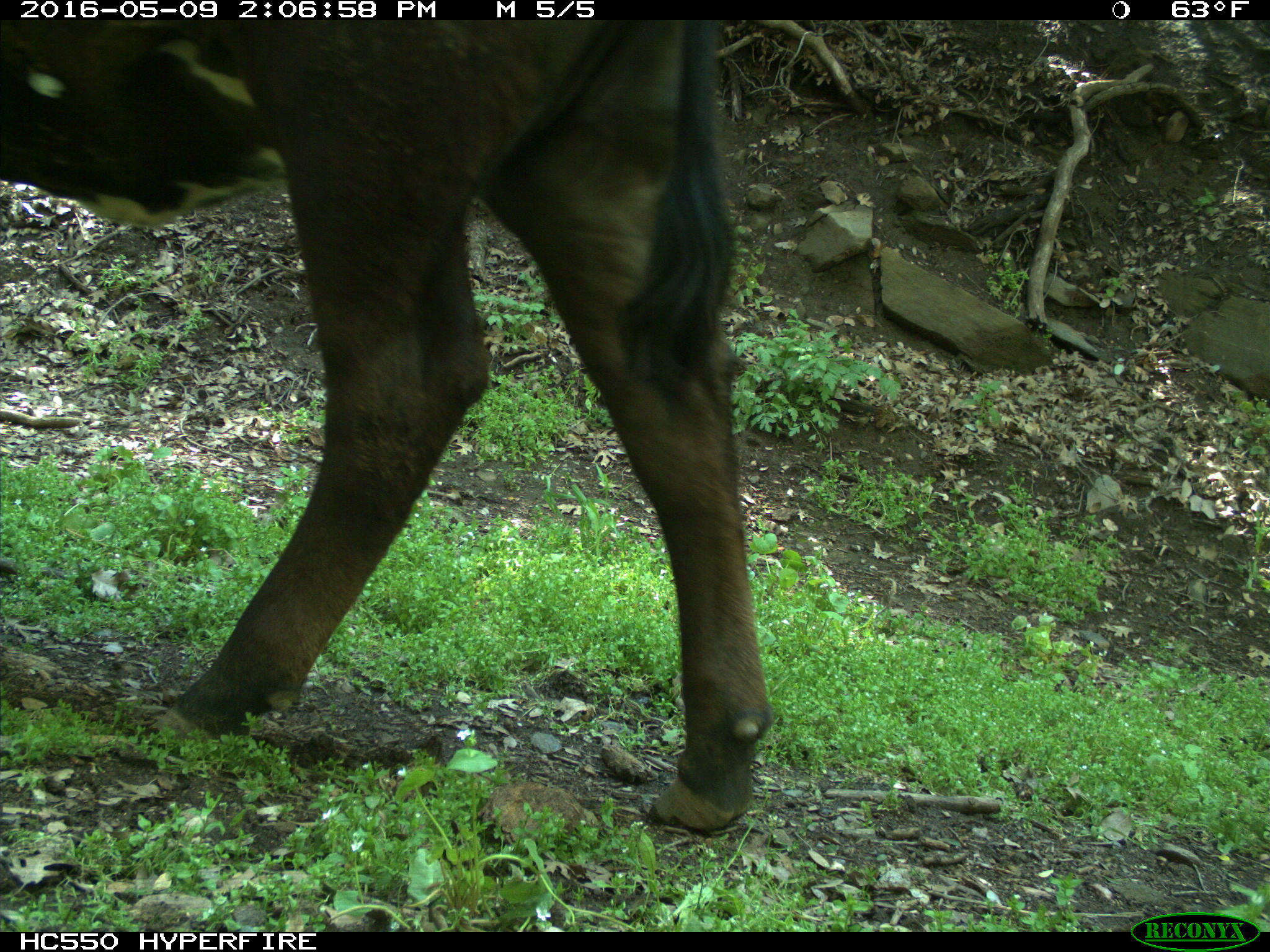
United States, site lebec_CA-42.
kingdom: Animalia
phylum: Chordata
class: Mammalia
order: Artiodactyla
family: Bovidae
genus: Bos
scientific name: Bos taurus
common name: domestic cow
Bos taurus (domestic cow).